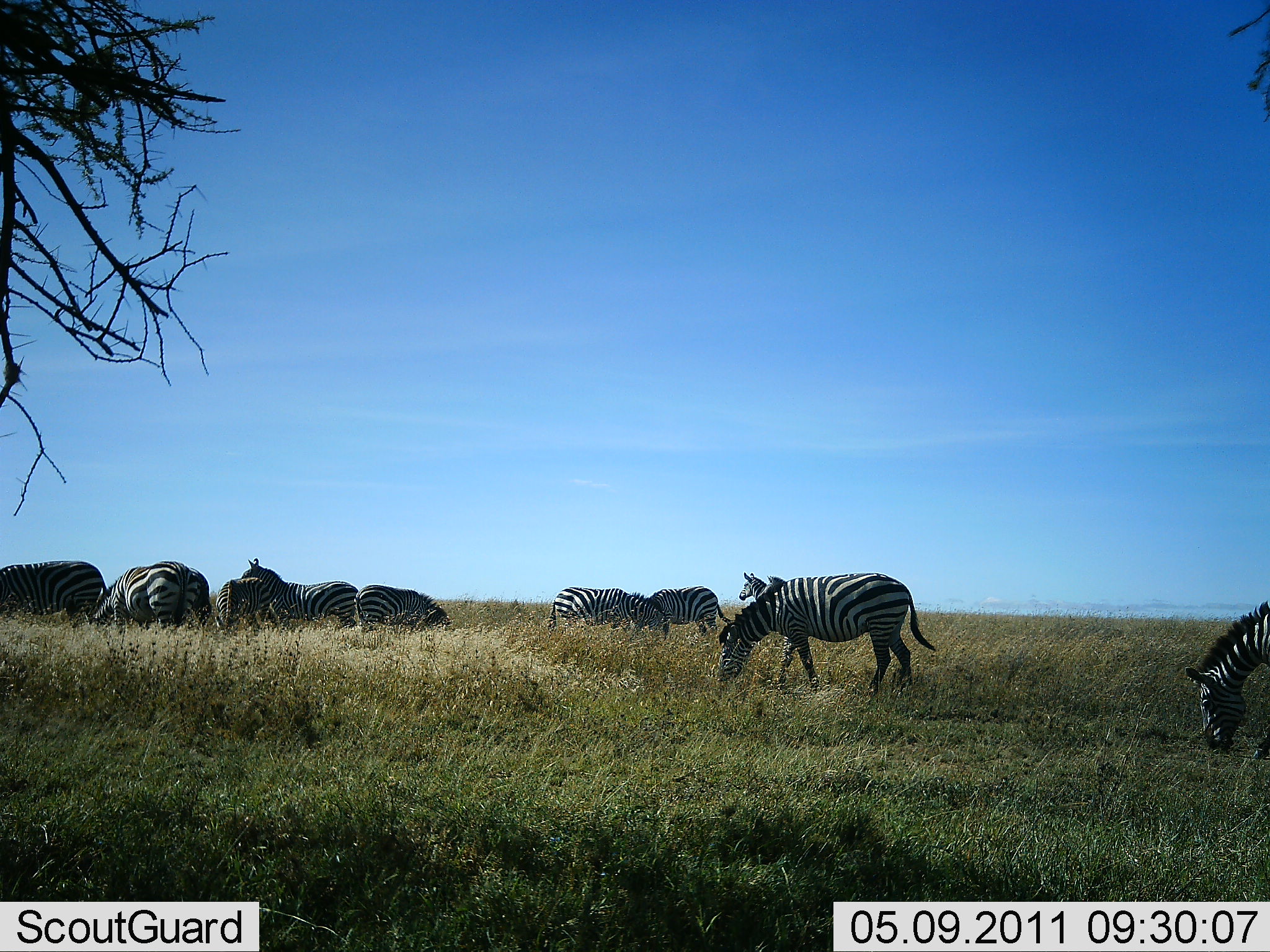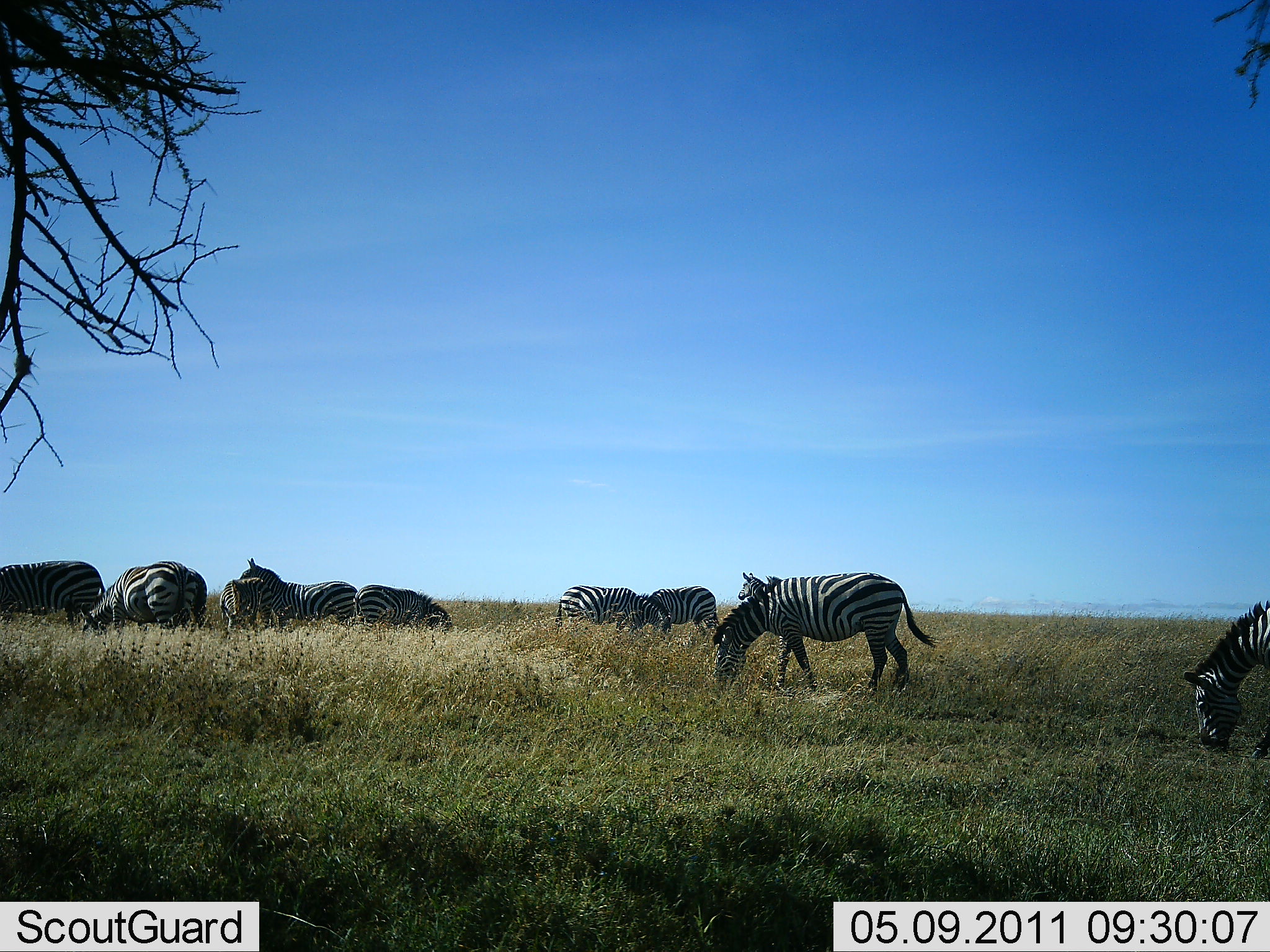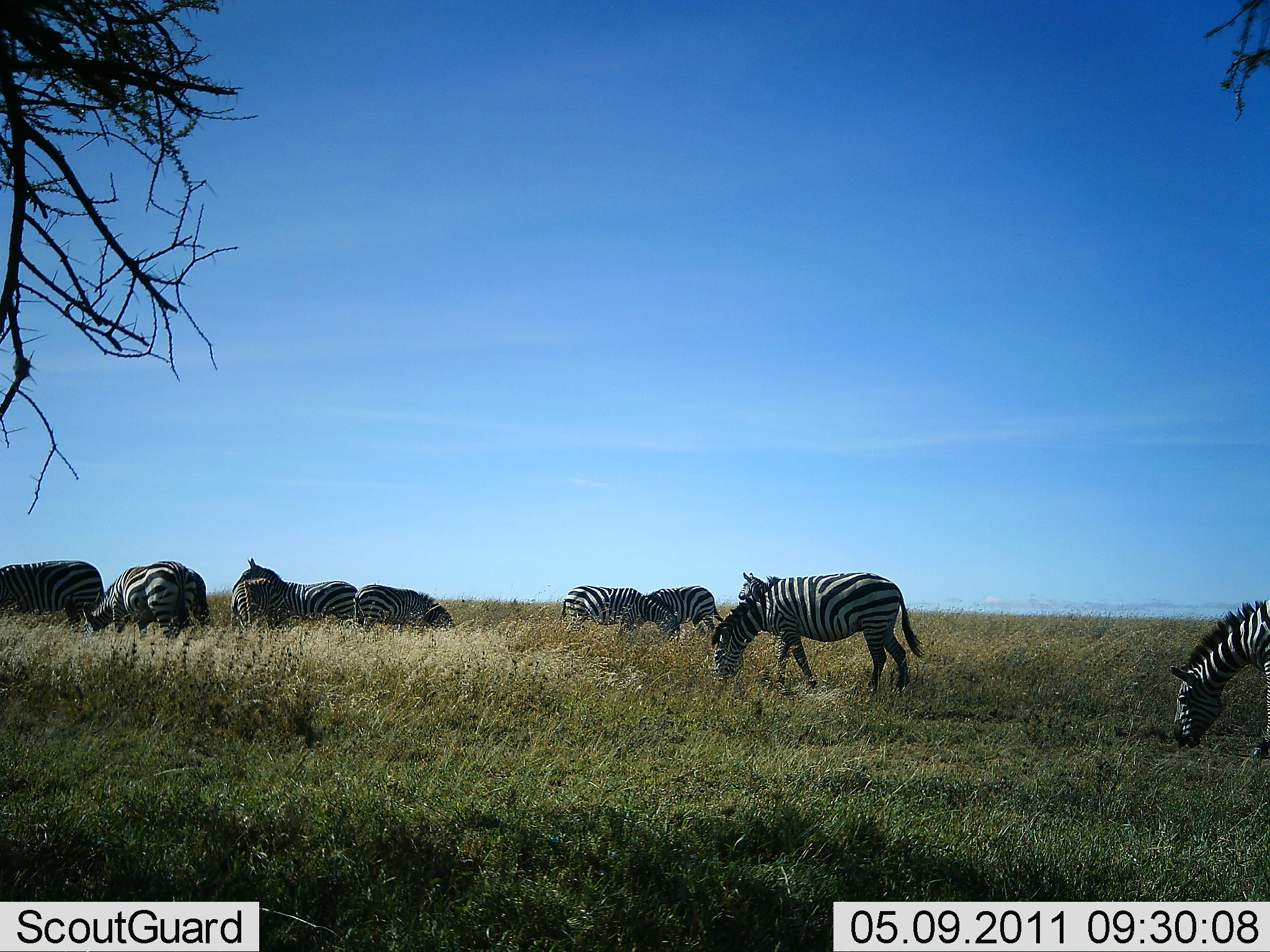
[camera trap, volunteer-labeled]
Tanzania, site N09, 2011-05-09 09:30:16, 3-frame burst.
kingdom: Animalia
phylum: Chordata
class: Mammalia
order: Perissodactyla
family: Equidae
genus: Equus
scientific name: Equus quagga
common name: plains zebra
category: zebra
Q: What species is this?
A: Zebra (plains zebra) (Equus quagga).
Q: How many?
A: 10.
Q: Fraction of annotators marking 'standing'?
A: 42%.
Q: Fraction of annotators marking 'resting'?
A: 0%.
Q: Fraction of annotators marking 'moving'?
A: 8%.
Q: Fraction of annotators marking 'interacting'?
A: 0%.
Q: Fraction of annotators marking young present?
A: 8%.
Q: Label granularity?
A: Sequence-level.